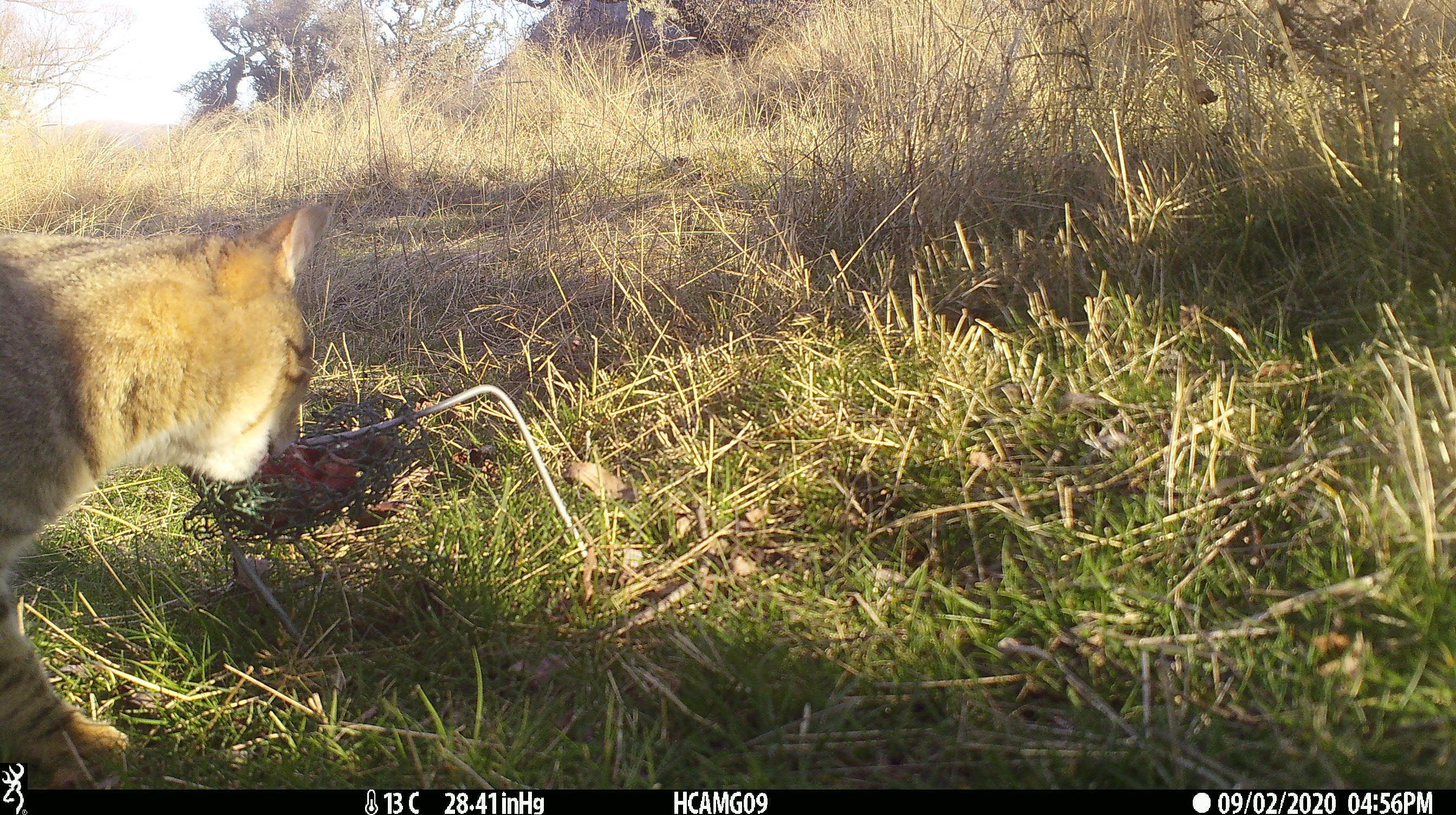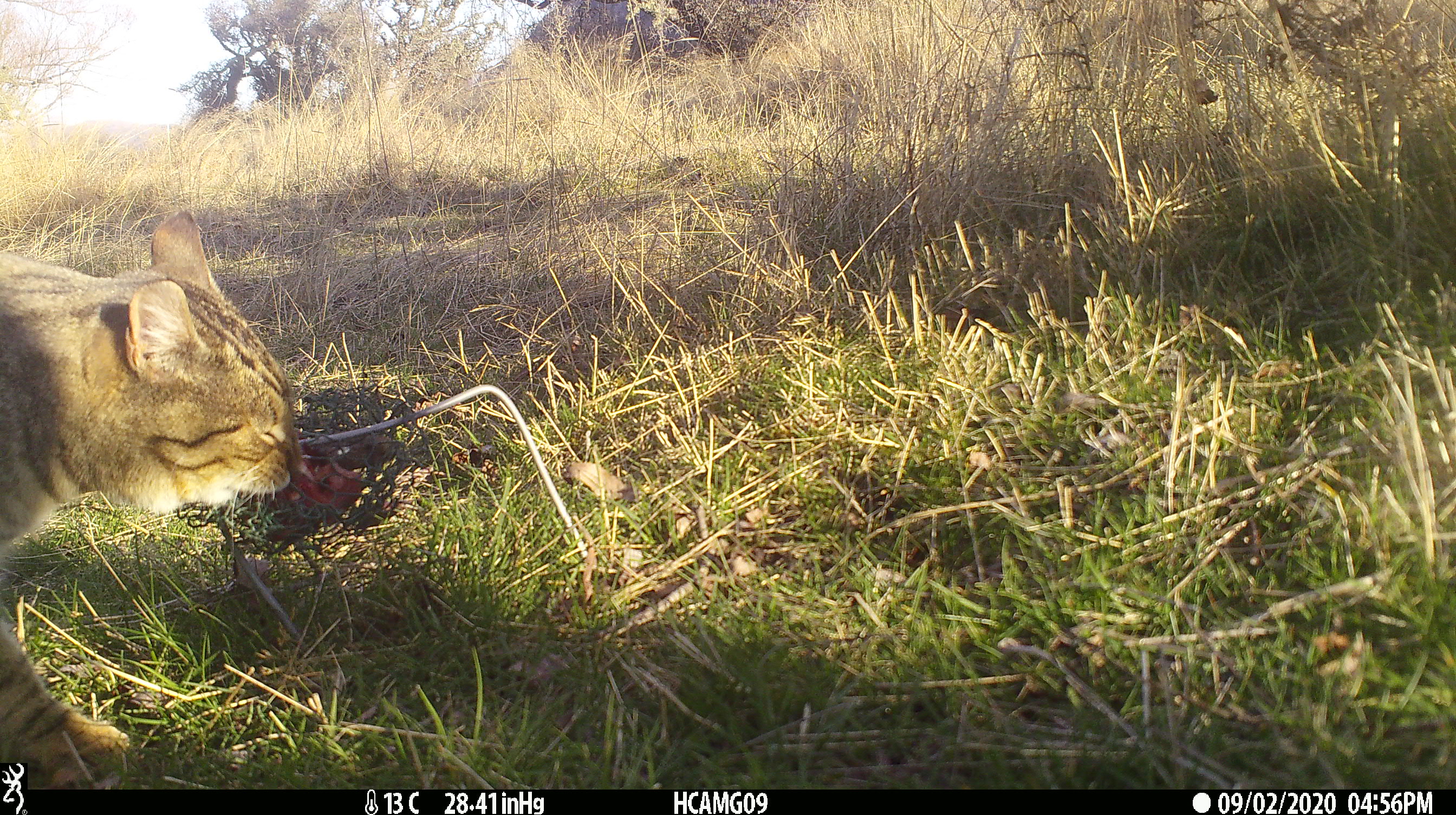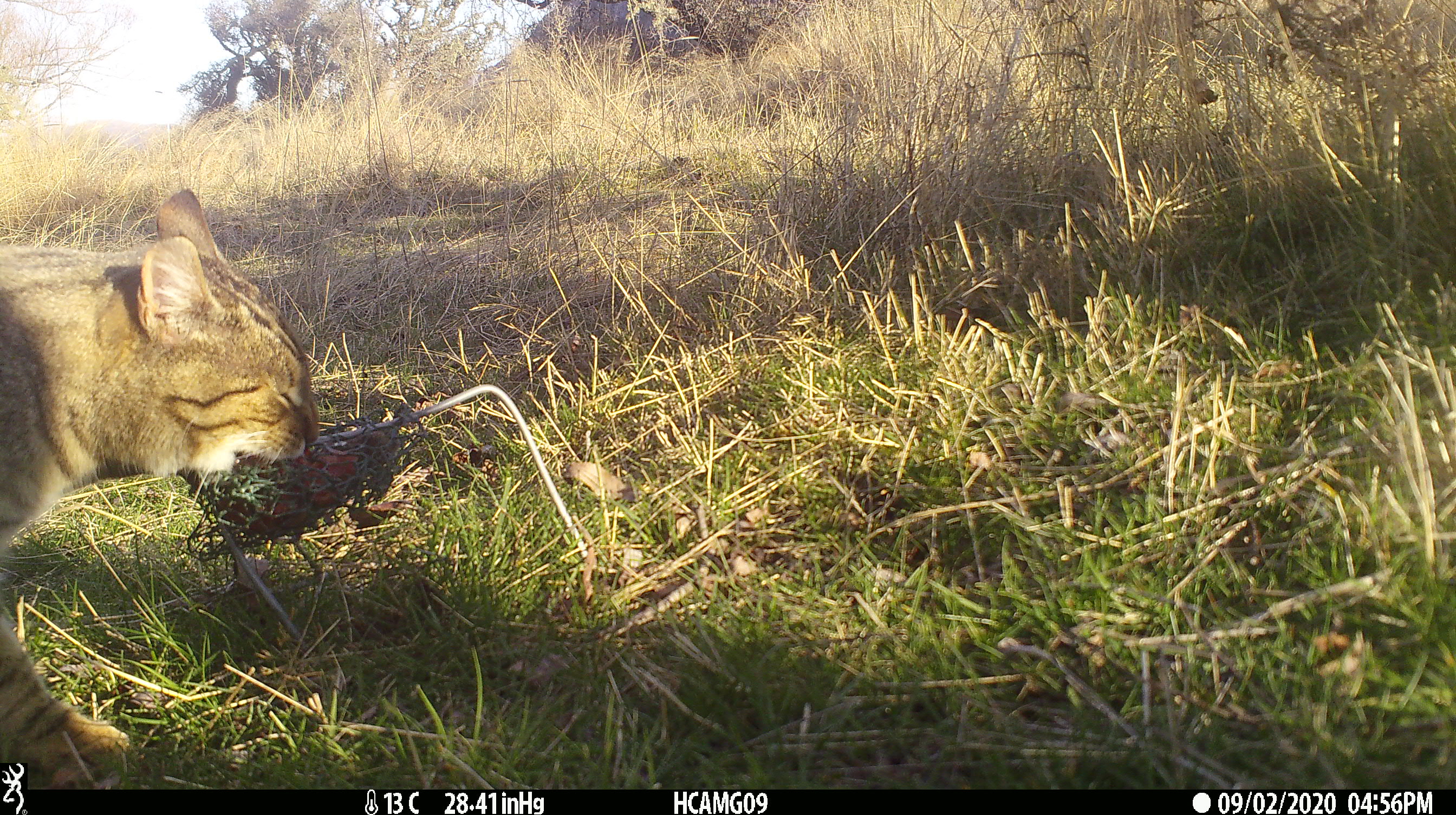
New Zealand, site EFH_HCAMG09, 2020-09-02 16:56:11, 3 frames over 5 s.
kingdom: Animalia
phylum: Chordata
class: Mammalia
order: Carnivora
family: Felidae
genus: Felis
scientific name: Felis catus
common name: domestic cat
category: cat